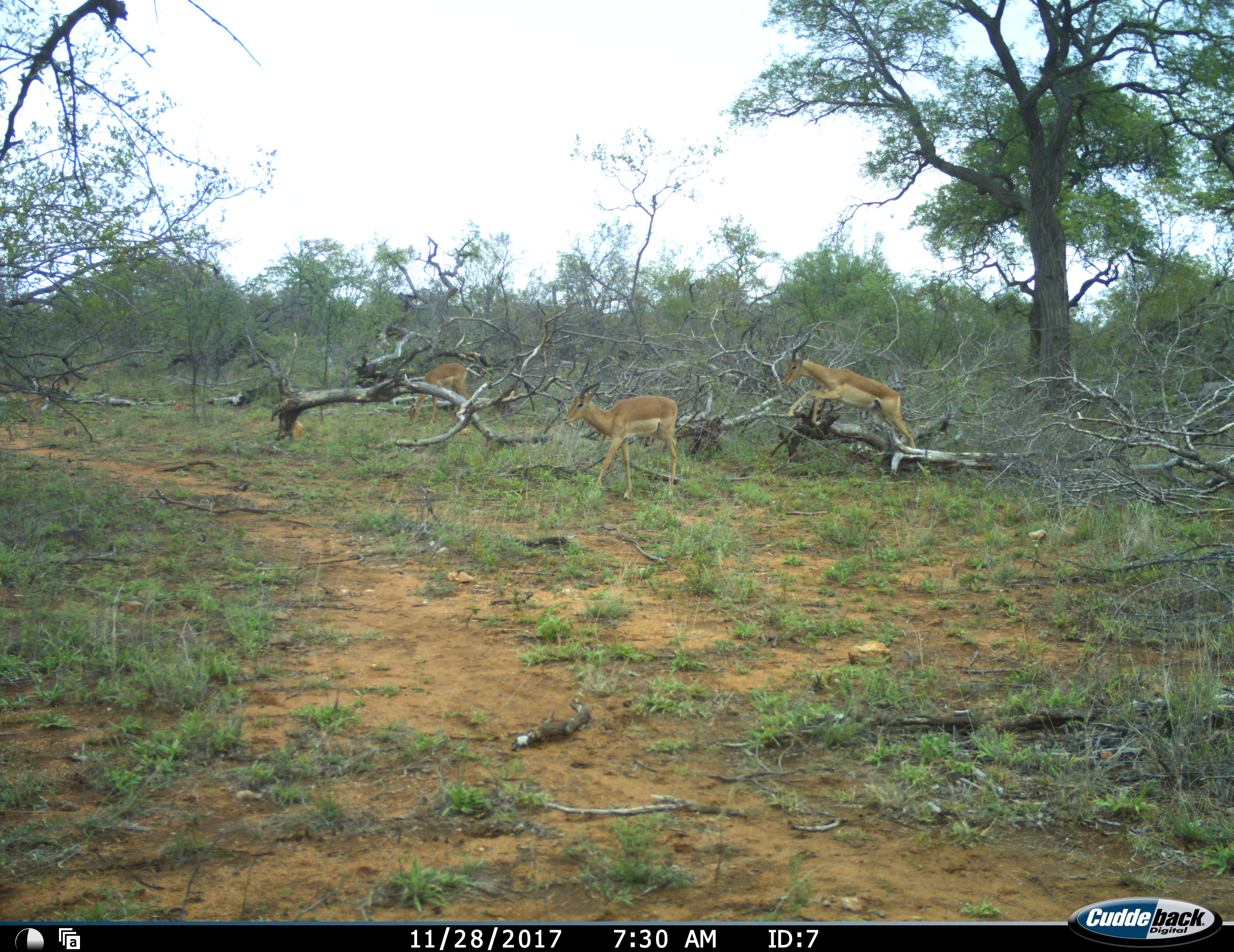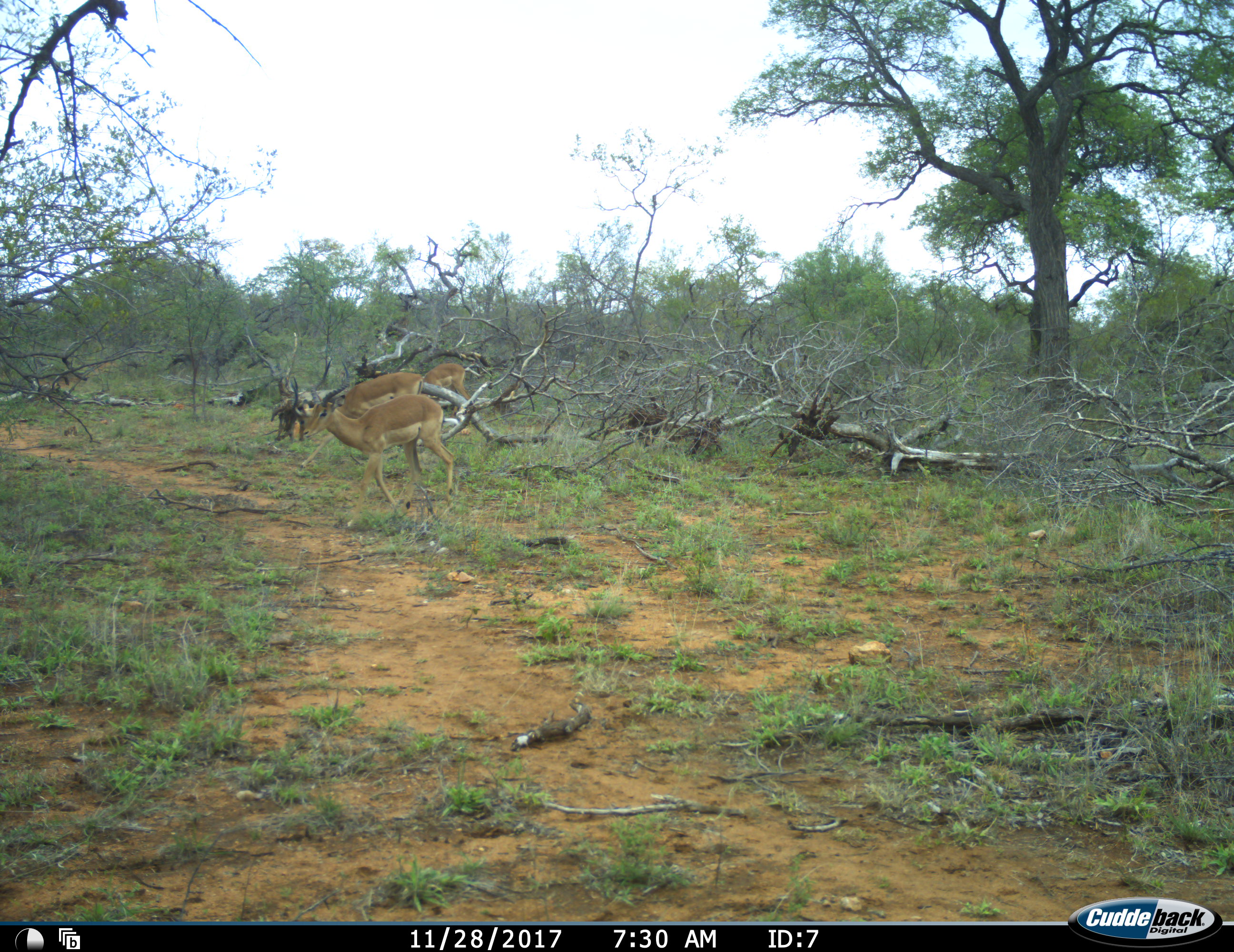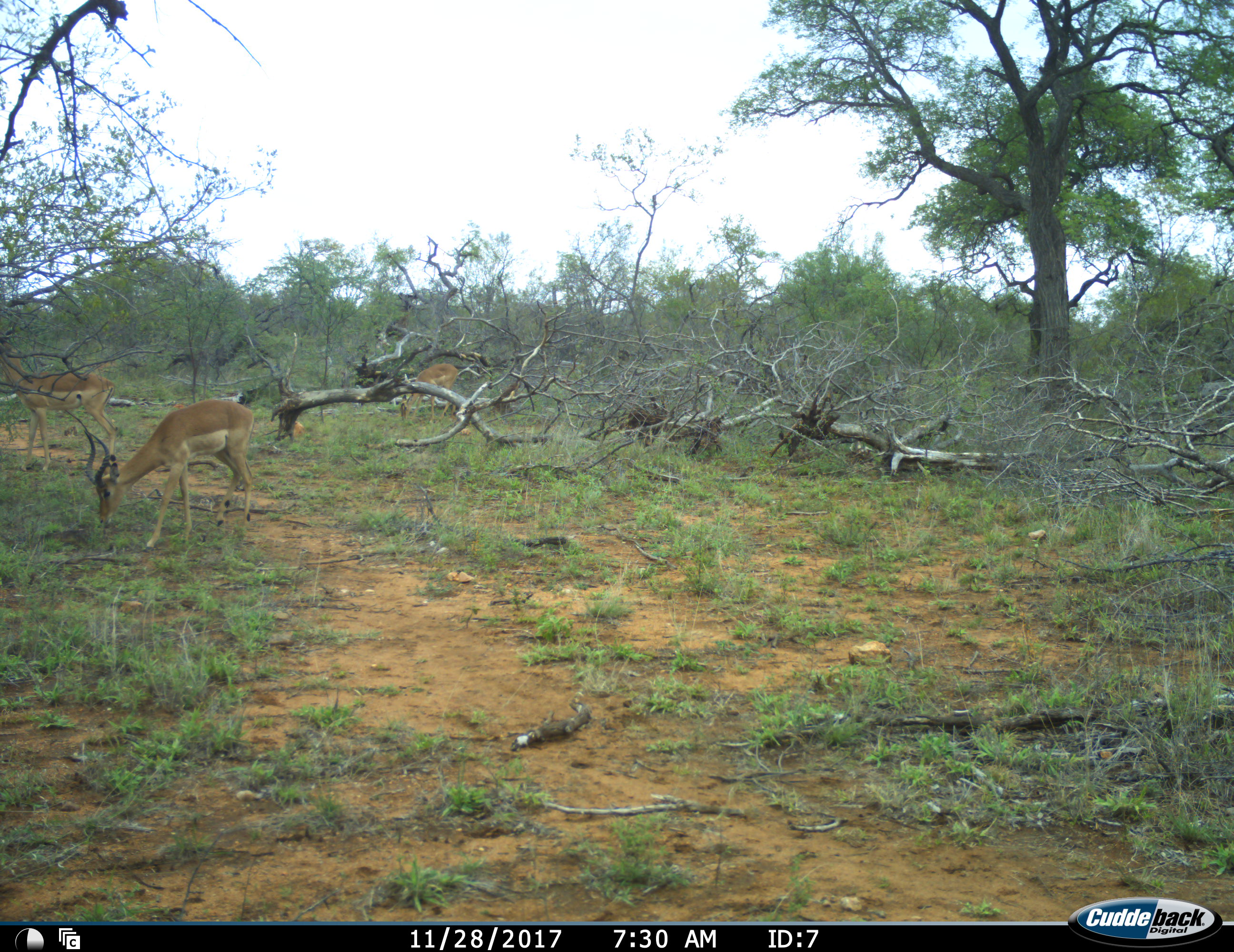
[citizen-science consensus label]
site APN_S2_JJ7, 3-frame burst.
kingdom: Animalia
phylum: Chordata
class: Mammalia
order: Artiodactyla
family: Bovidae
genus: Aepyceros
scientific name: Aepyceros melampus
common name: impala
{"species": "impala (Aepyceros melampus)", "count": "3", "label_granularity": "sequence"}